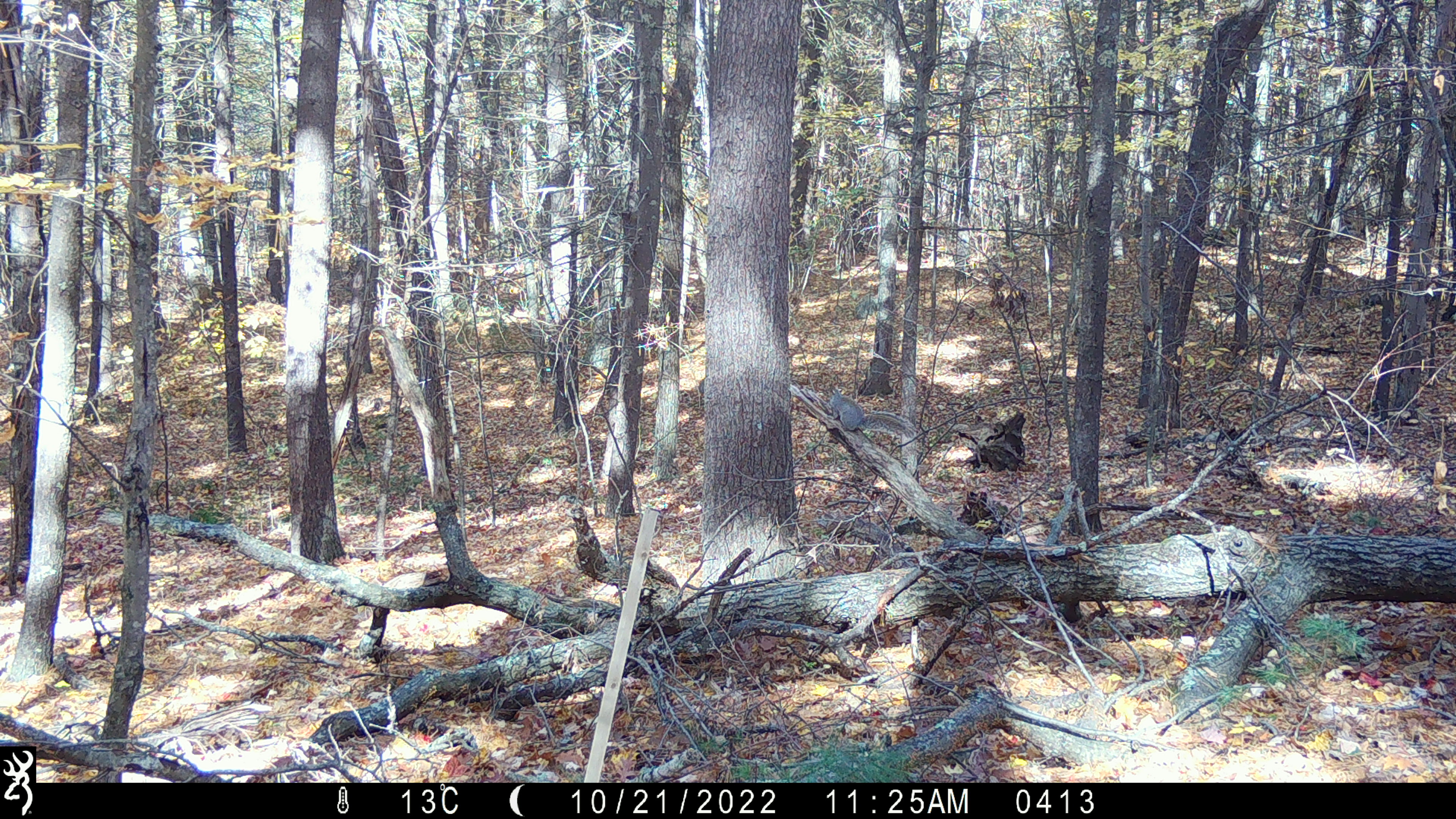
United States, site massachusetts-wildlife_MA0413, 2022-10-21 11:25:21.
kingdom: Animalia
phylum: Chordata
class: Mammalia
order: Rodentia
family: Sciuridae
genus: Sciurus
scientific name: Sciurus carolinensis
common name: gray squirrel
Gray squirrel (Sciurus carolinensis).